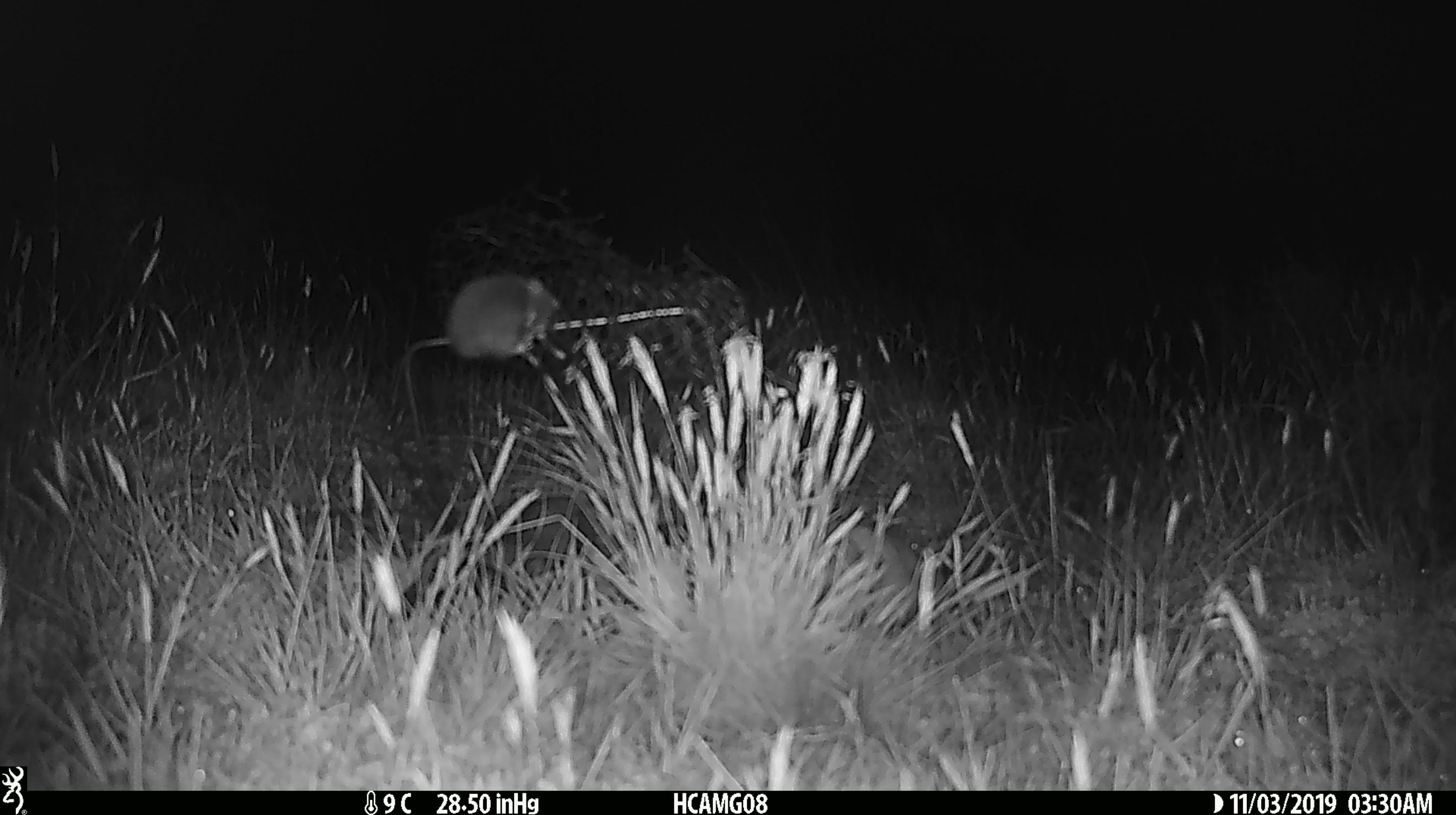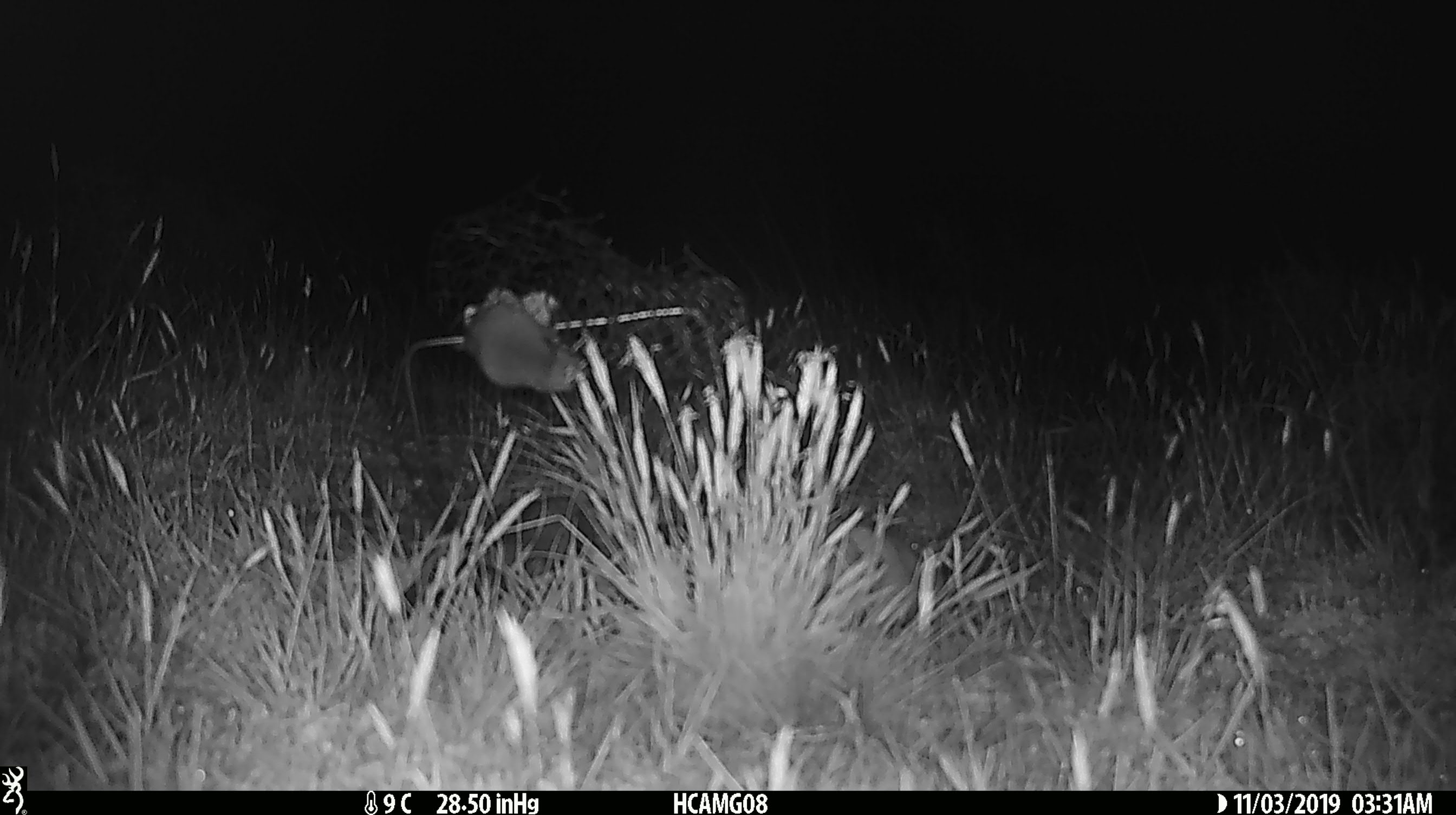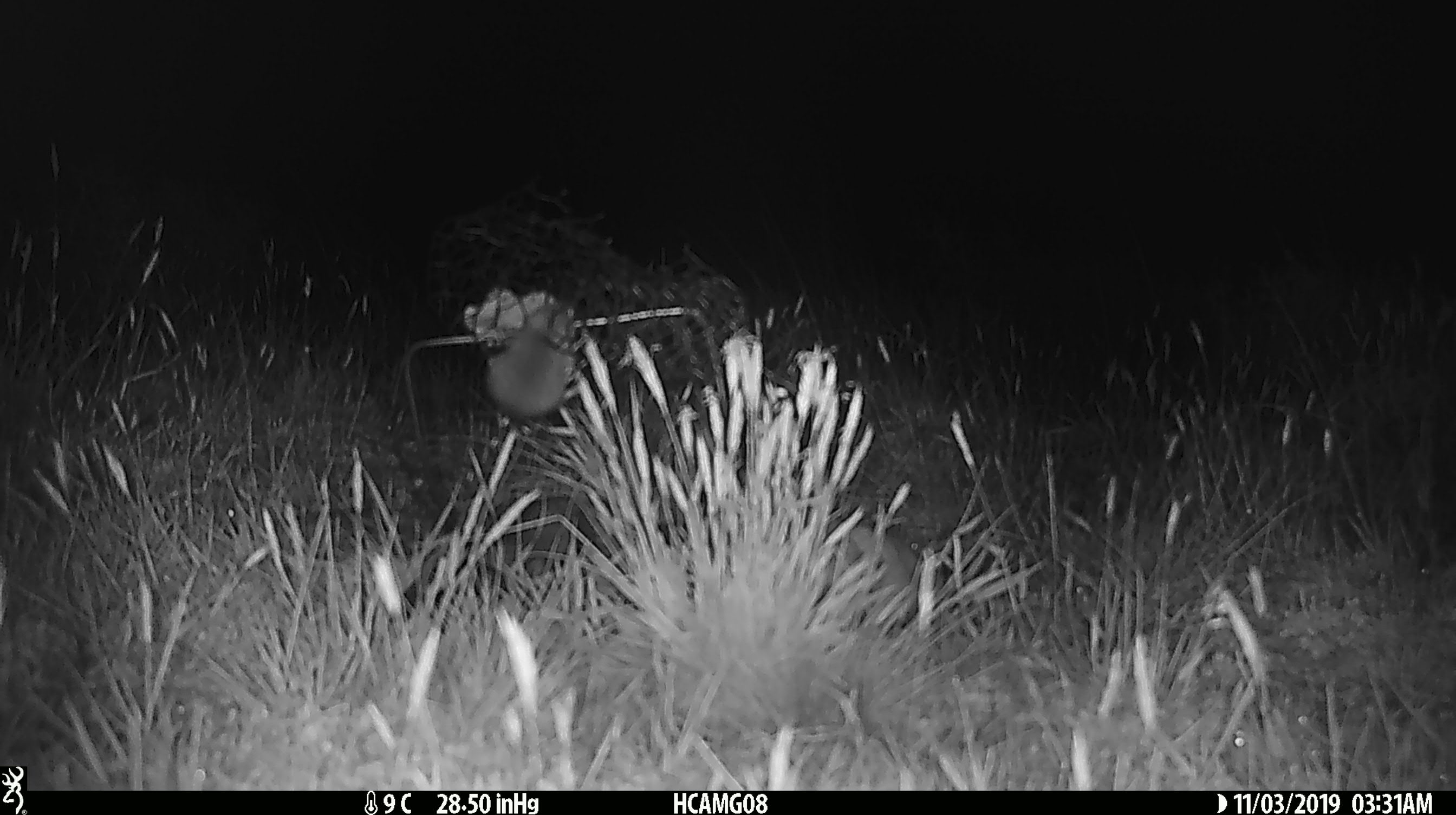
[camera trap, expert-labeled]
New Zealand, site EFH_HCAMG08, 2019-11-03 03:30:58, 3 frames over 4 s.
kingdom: Animalia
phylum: Chordata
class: Mammalia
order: Rodentia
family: Muridae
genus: Mus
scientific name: Mus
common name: mouse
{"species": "mouse (Mus)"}